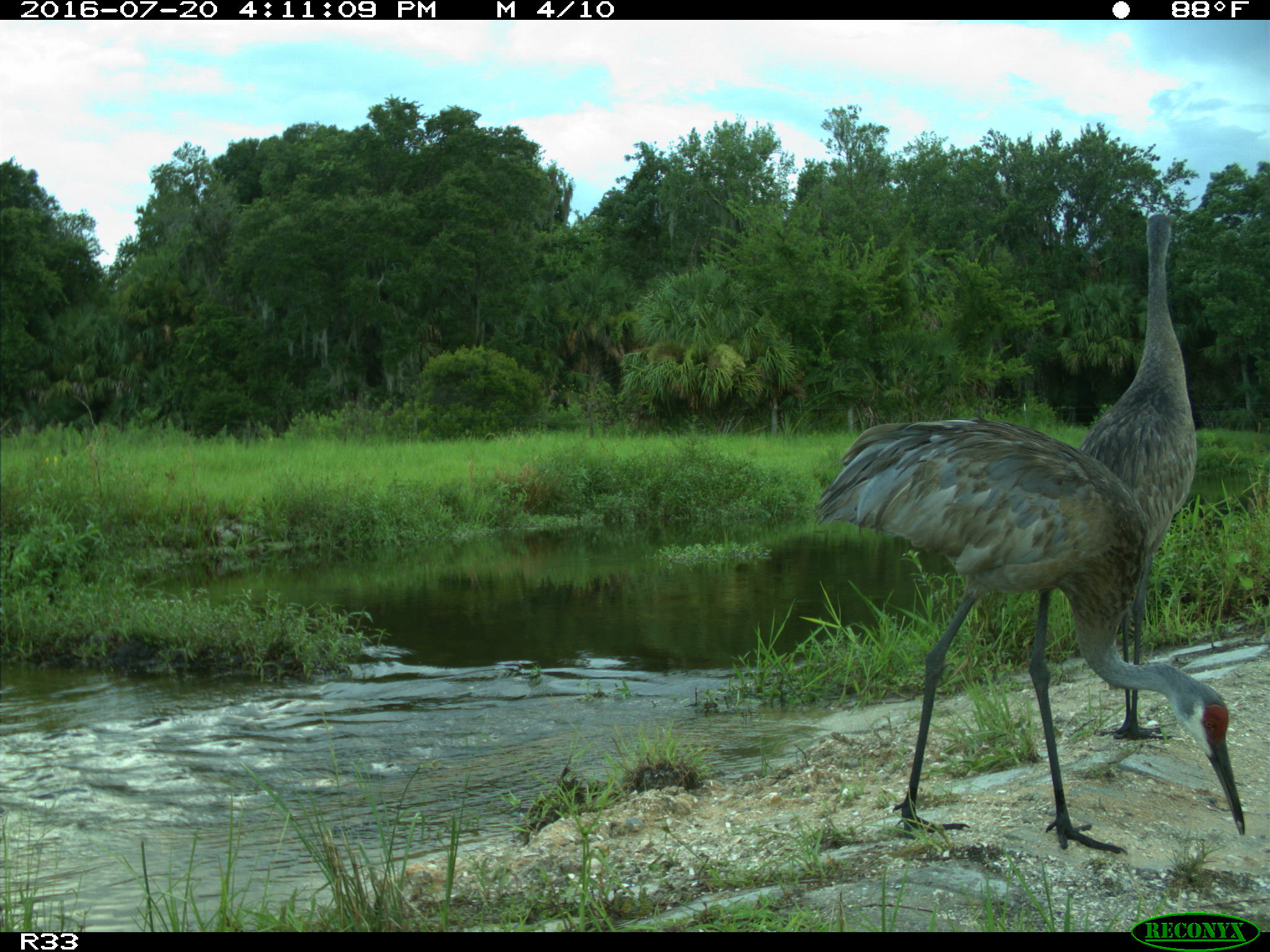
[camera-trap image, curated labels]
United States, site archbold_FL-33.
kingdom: Animalia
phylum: Chordata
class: Aves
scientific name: Aves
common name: birds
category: unidentified bird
Unidentified bird (birds) (Aves).